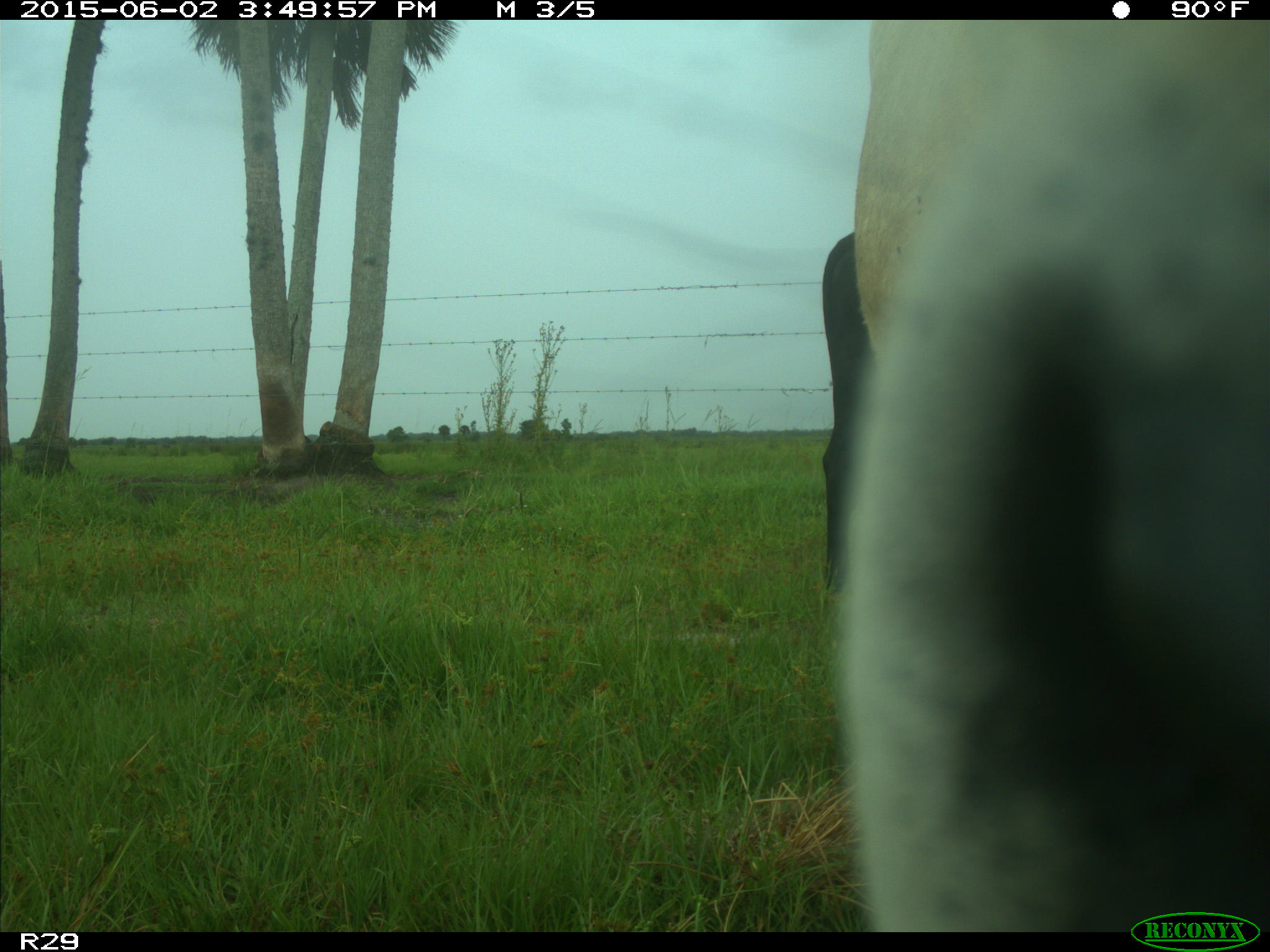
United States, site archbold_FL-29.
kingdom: Animalia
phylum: Chordata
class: Mammalia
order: Artiodactyla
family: Bovidae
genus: Bos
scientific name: Bos taurus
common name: domestic cow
Bos taurus (domestic cow).